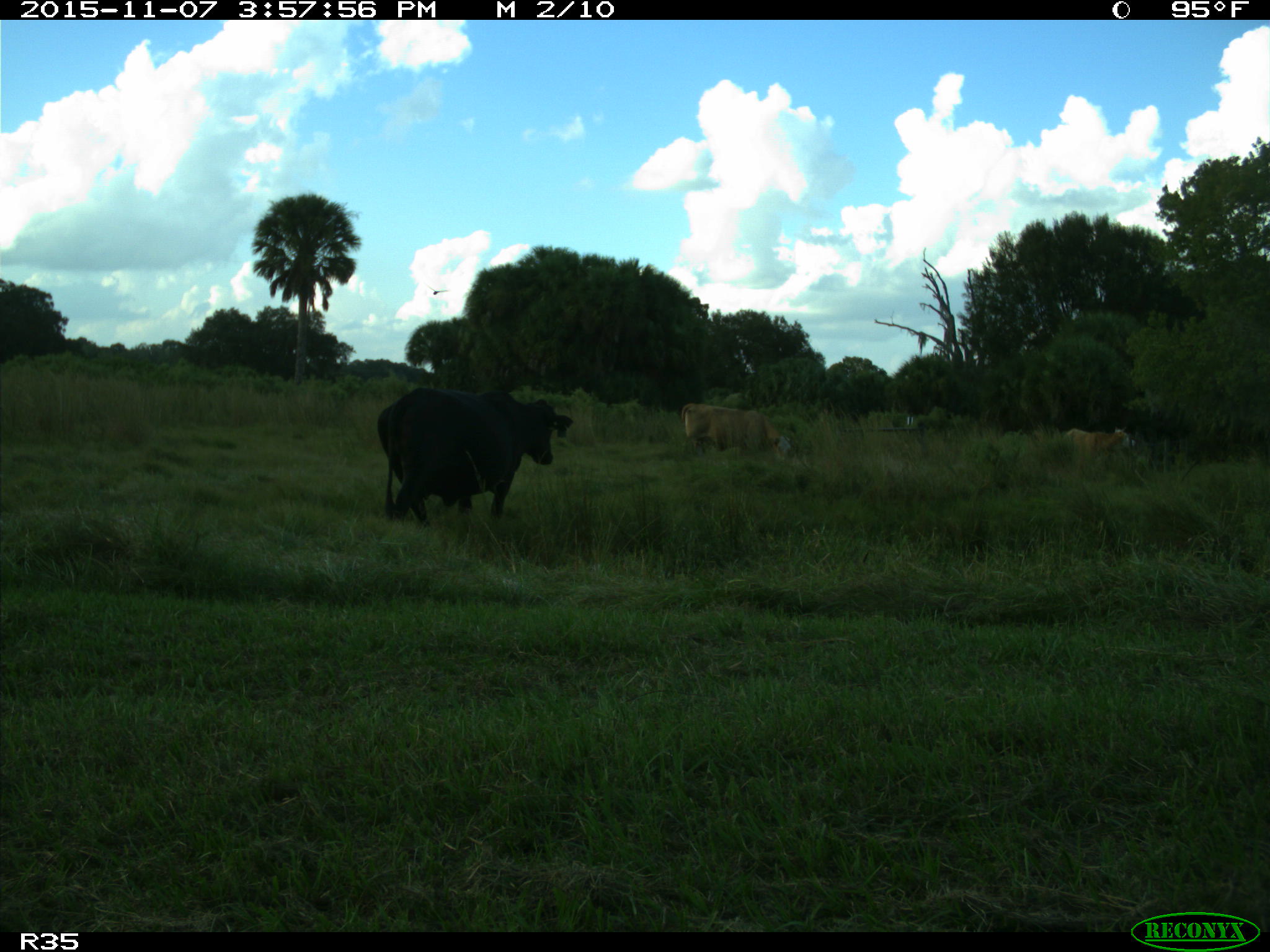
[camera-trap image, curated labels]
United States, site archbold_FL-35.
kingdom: Animalia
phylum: Chordata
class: Mammalia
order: Artiodactyla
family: Bovidae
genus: Bos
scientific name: Bos taurus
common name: domestic cow